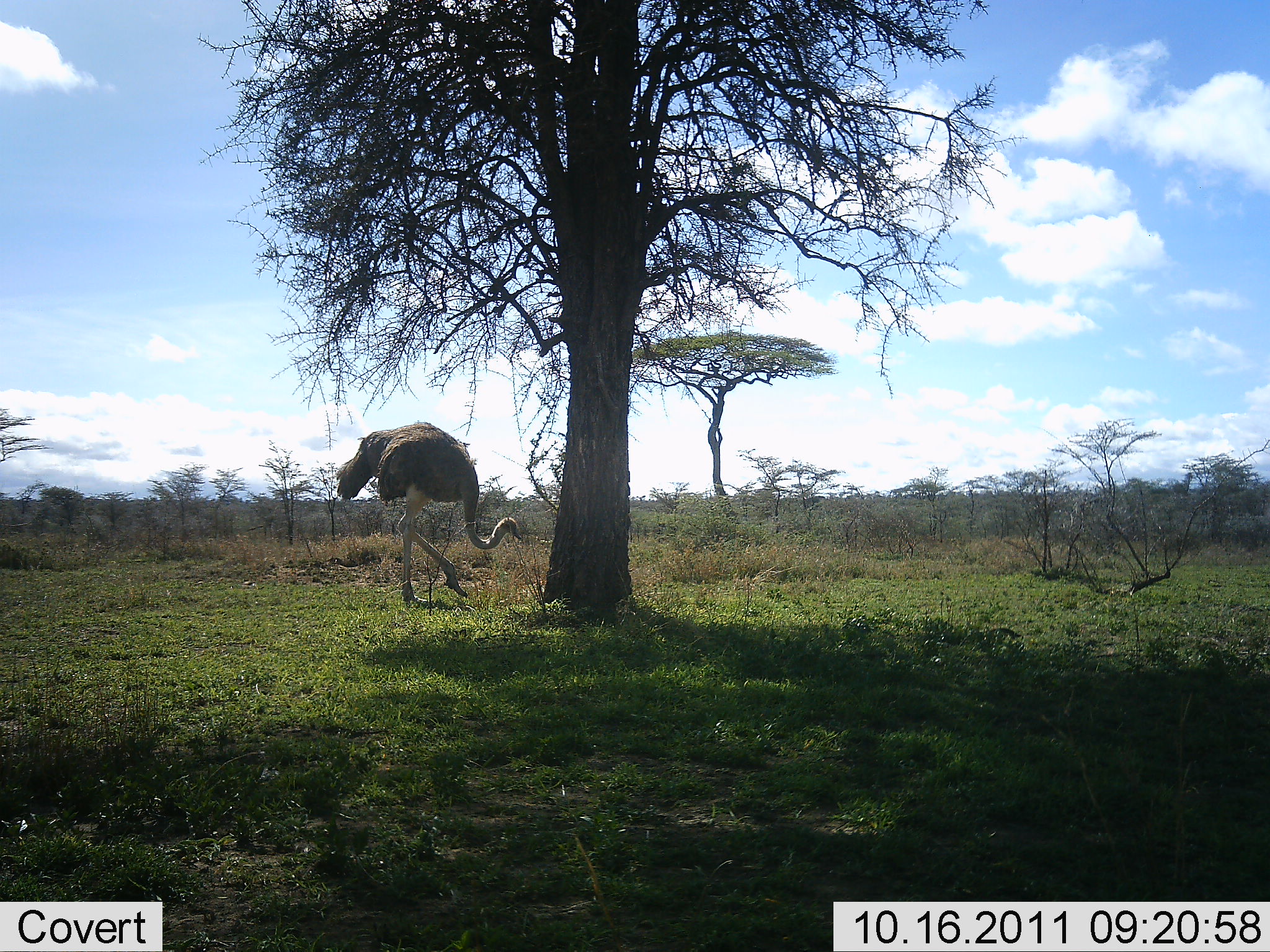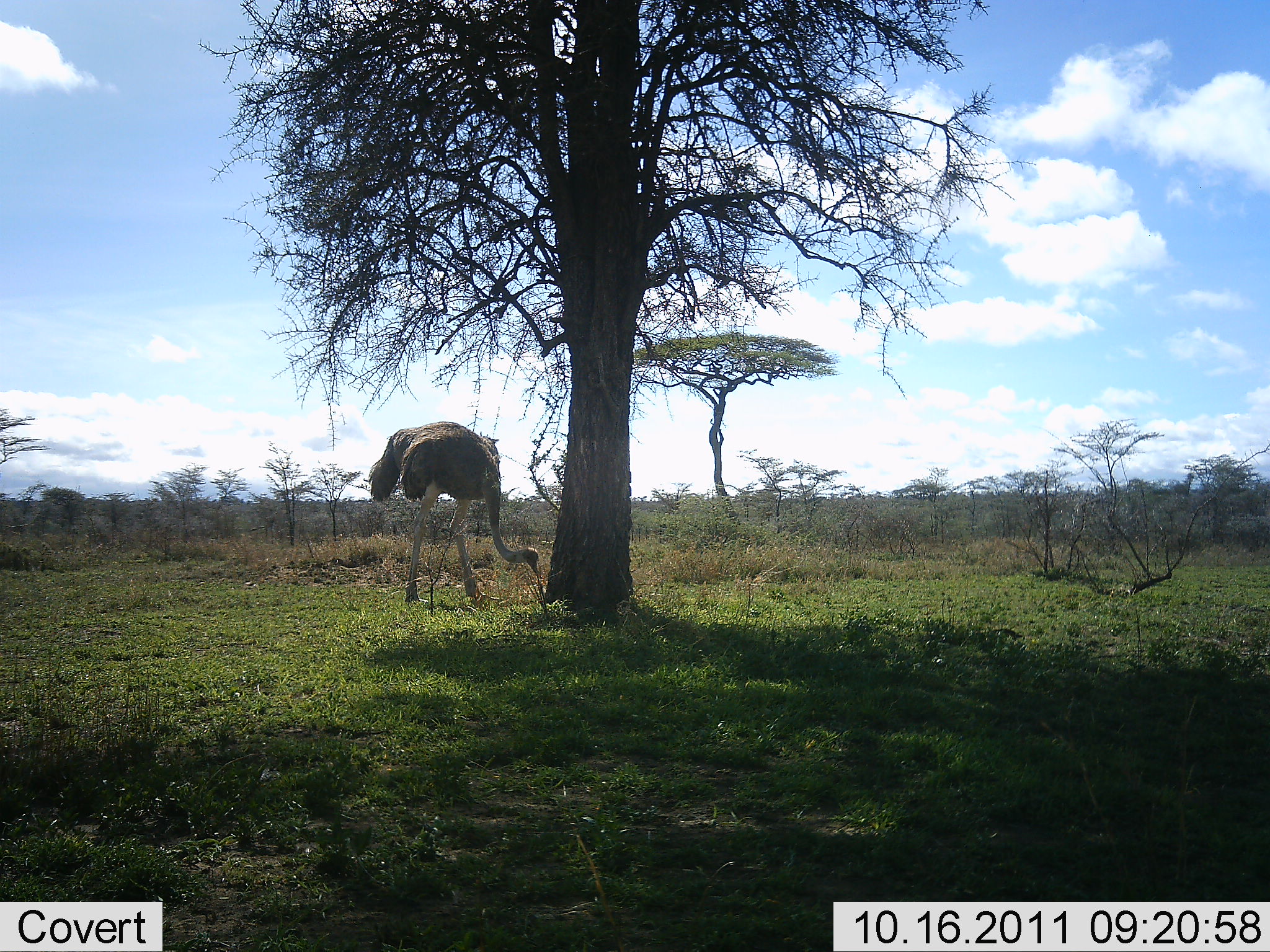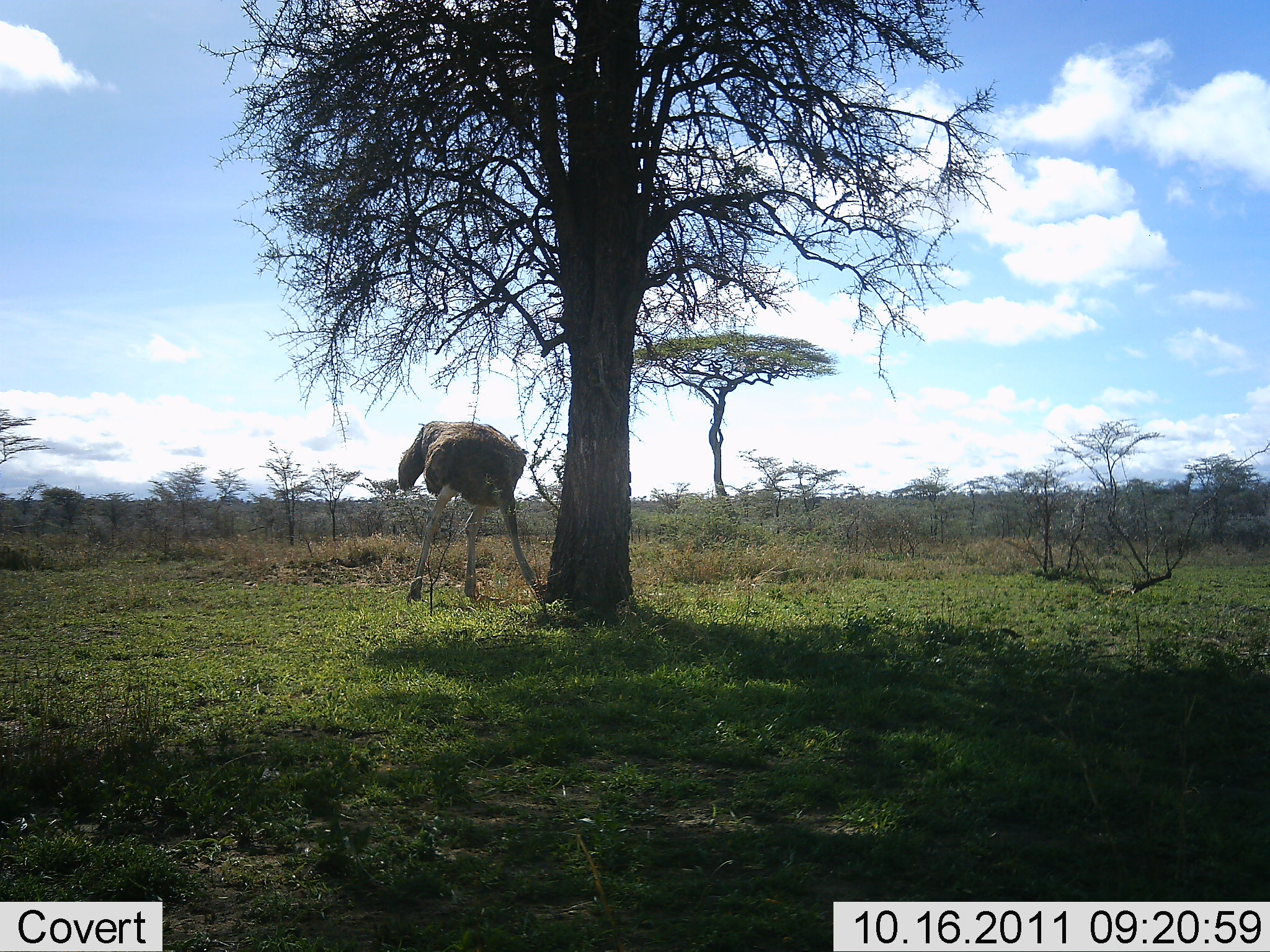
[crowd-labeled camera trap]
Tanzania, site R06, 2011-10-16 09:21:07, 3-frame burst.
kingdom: Animalia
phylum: Chordata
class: Aves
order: Struthioniformes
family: Struthionidae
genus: Struthio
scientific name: Struthio camelus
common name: ostrich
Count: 1.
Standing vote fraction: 38%.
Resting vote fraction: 0%.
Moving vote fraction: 0%.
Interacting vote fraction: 0%.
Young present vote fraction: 0%.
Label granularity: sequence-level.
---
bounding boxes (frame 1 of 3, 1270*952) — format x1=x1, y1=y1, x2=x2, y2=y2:
animal: x1=332, y1=420, x2=522, y2=607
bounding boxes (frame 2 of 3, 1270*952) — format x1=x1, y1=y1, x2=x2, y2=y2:
animal: x1=362, y1=421, x2=540, y2=611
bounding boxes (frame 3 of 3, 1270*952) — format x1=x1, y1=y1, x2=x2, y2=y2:
animal: x1=397, y1=418, x2=538, y2=604